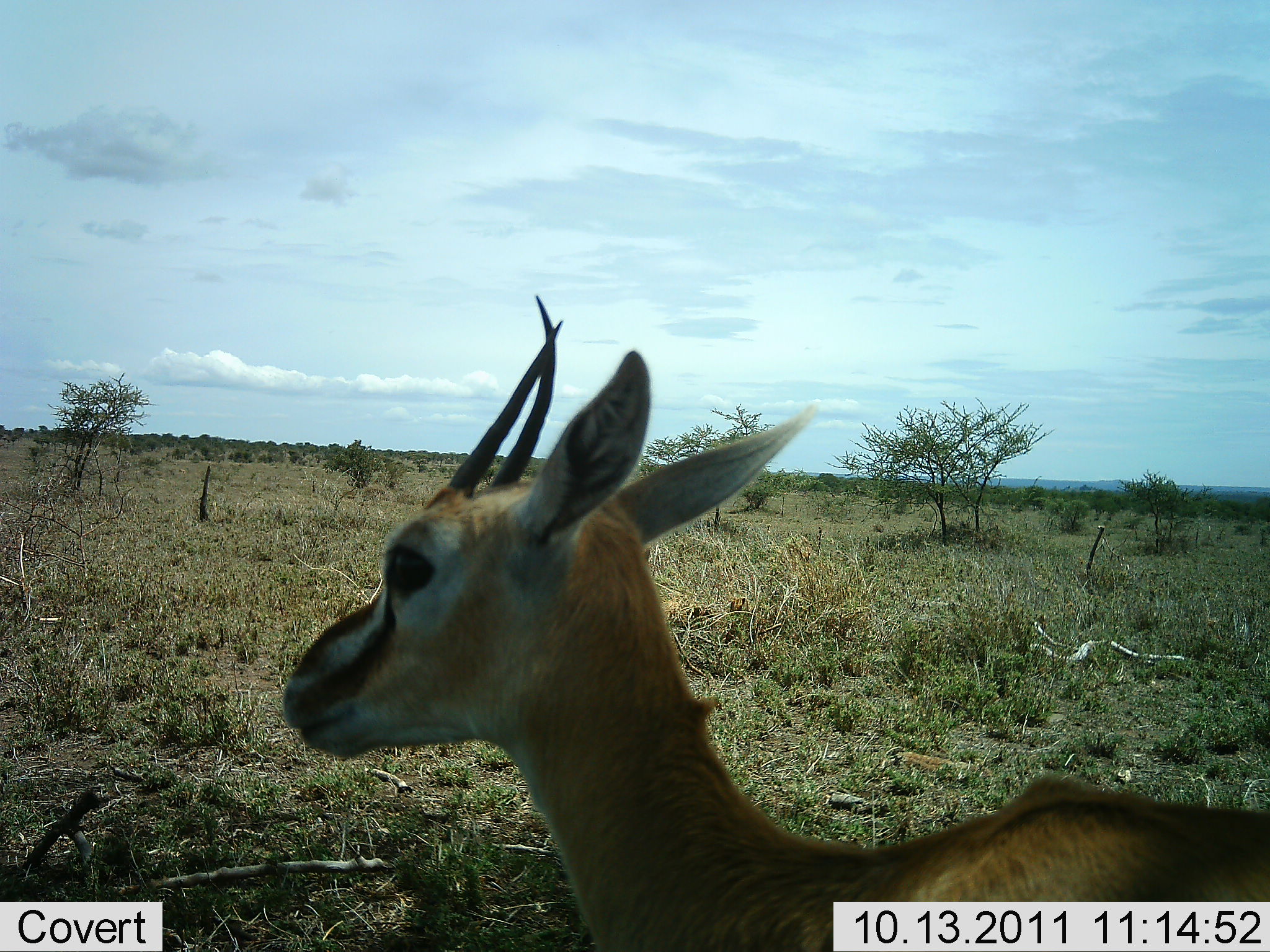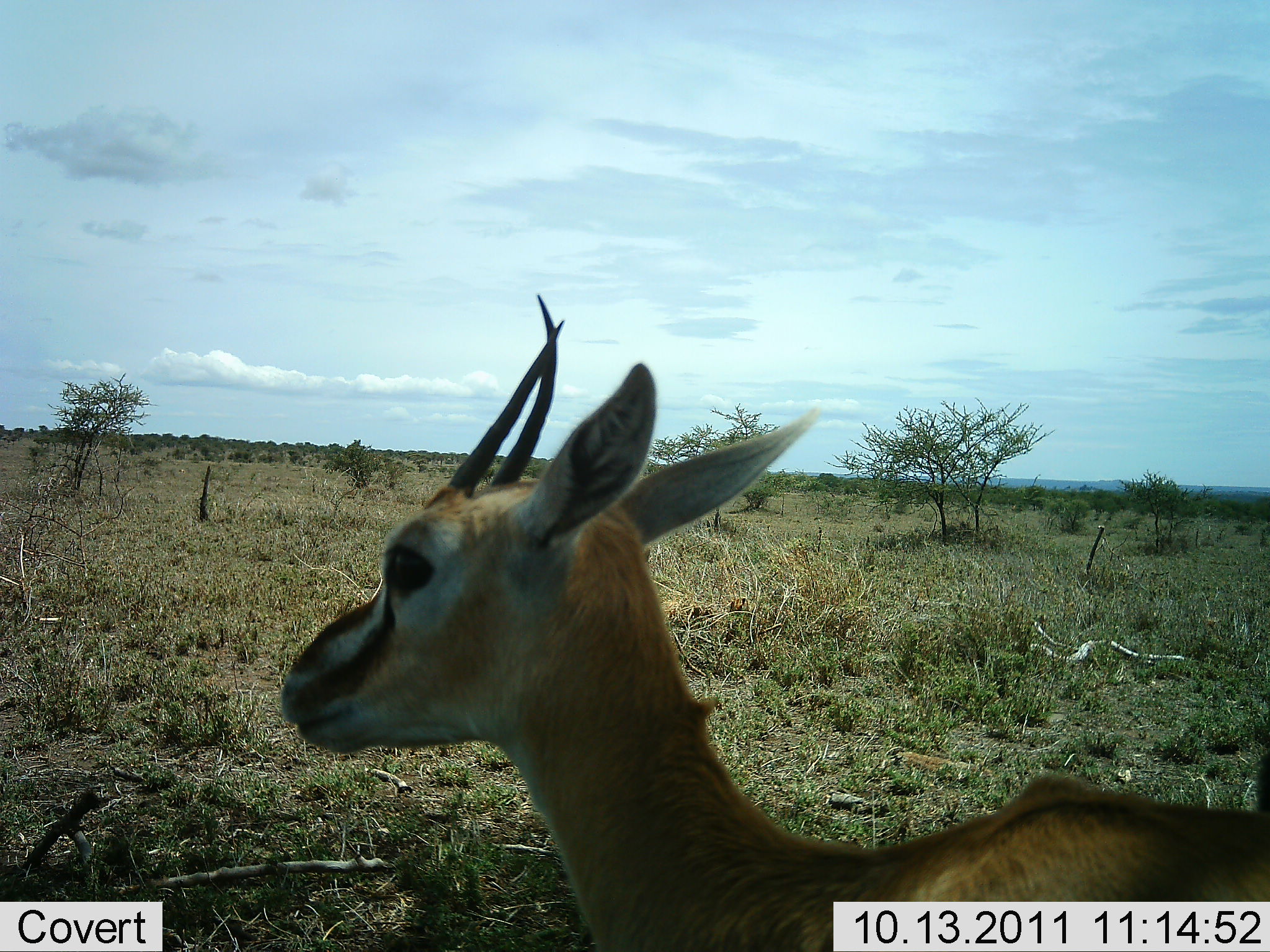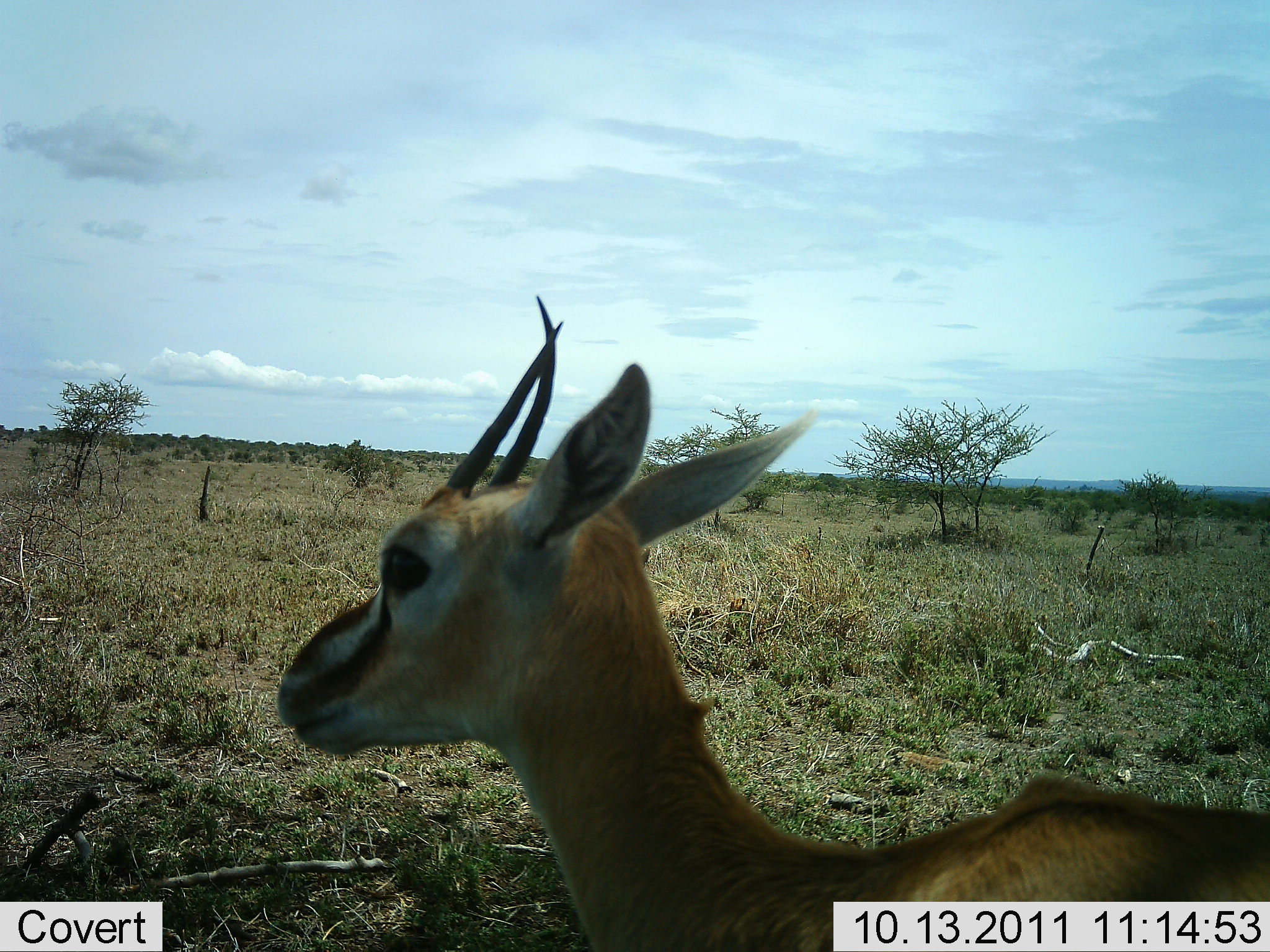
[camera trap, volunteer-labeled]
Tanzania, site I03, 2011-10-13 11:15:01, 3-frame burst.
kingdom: Animalia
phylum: Chordata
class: Mammalia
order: Artiodactyla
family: Bovidae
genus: Eudorcas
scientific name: Eudorcas thomsonii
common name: thomson's gazelle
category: gazellethomsons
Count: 1.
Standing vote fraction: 92%.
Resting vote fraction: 0%.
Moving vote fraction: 8%.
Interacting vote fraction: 0%.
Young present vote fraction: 0%.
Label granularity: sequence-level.